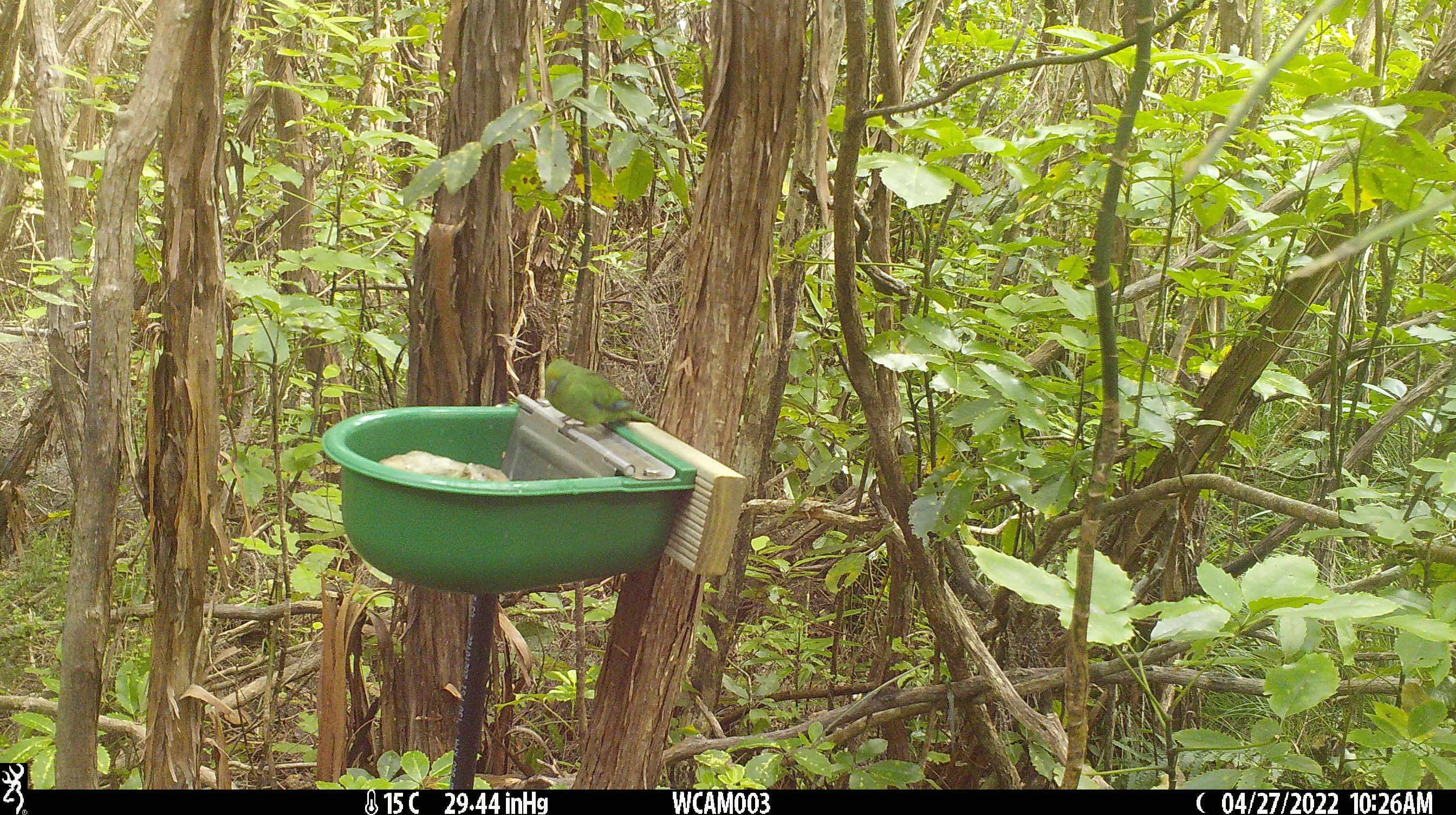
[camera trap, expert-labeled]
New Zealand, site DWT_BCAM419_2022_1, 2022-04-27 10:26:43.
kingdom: Animalia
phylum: Chordata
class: Aves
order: Psittaciformes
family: Psittaculidae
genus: Cyanoramphus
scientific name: Cyanoramphus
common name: parakeet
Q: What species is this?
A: Parakeet (Cyanoramphus).